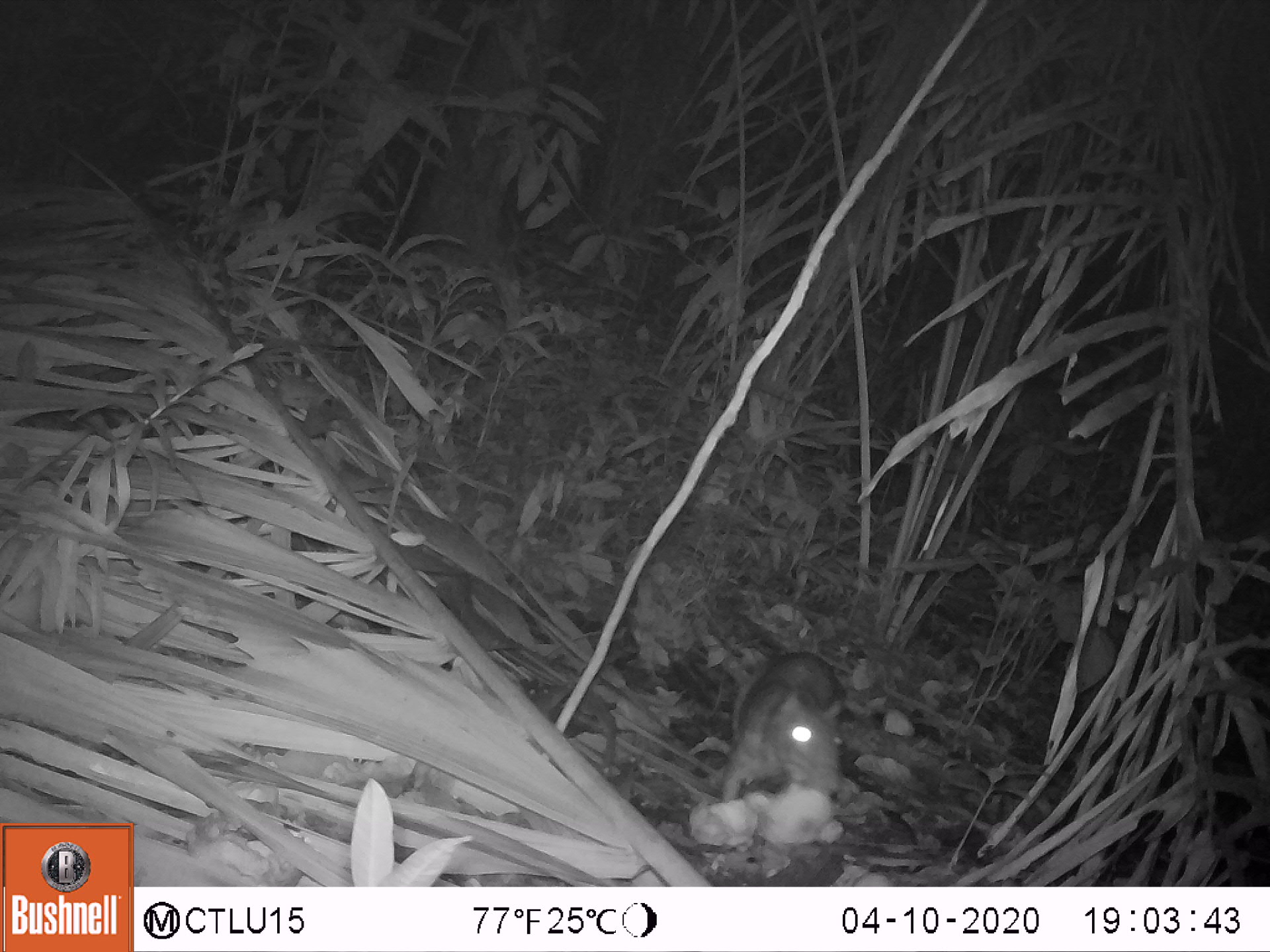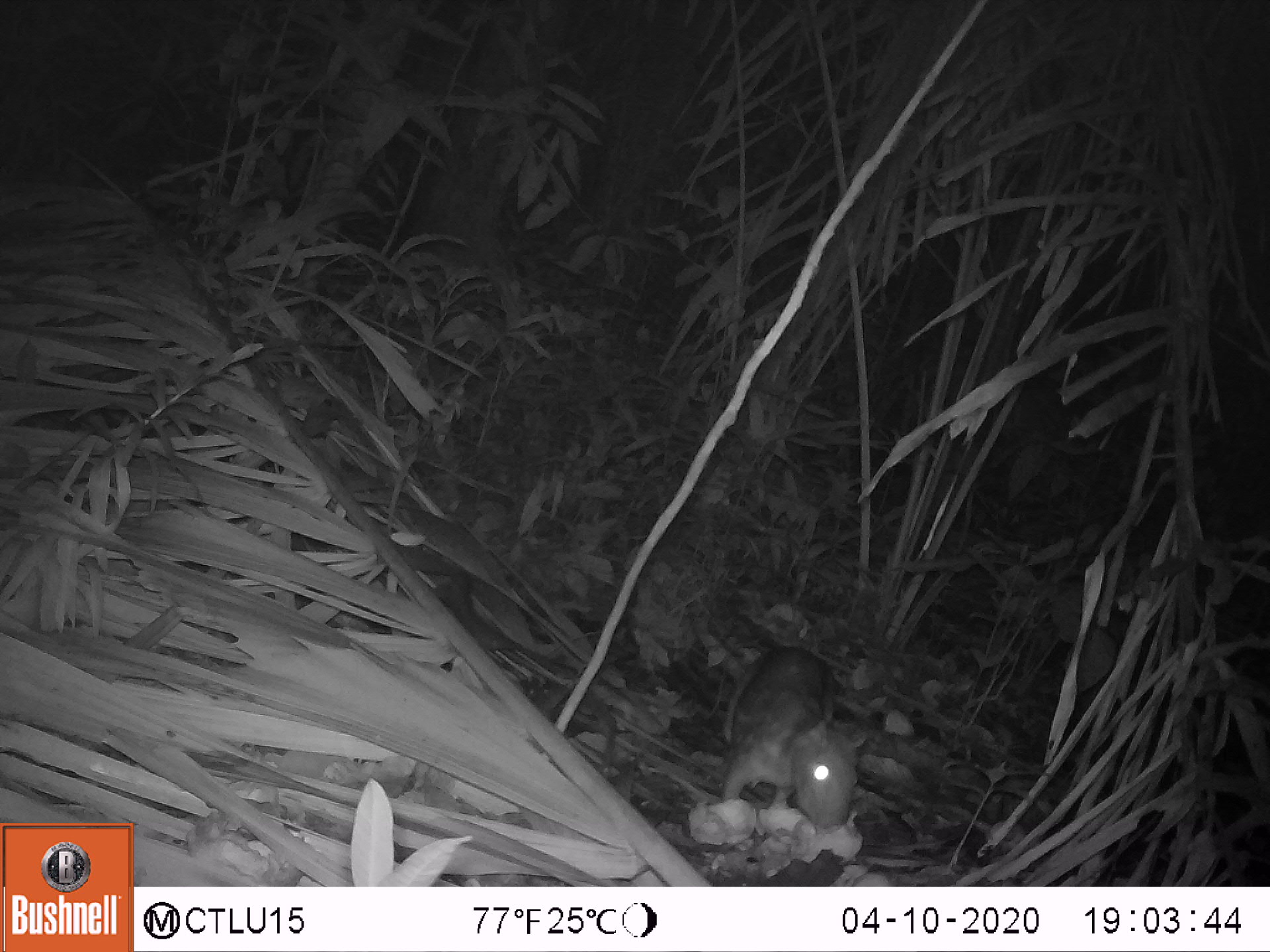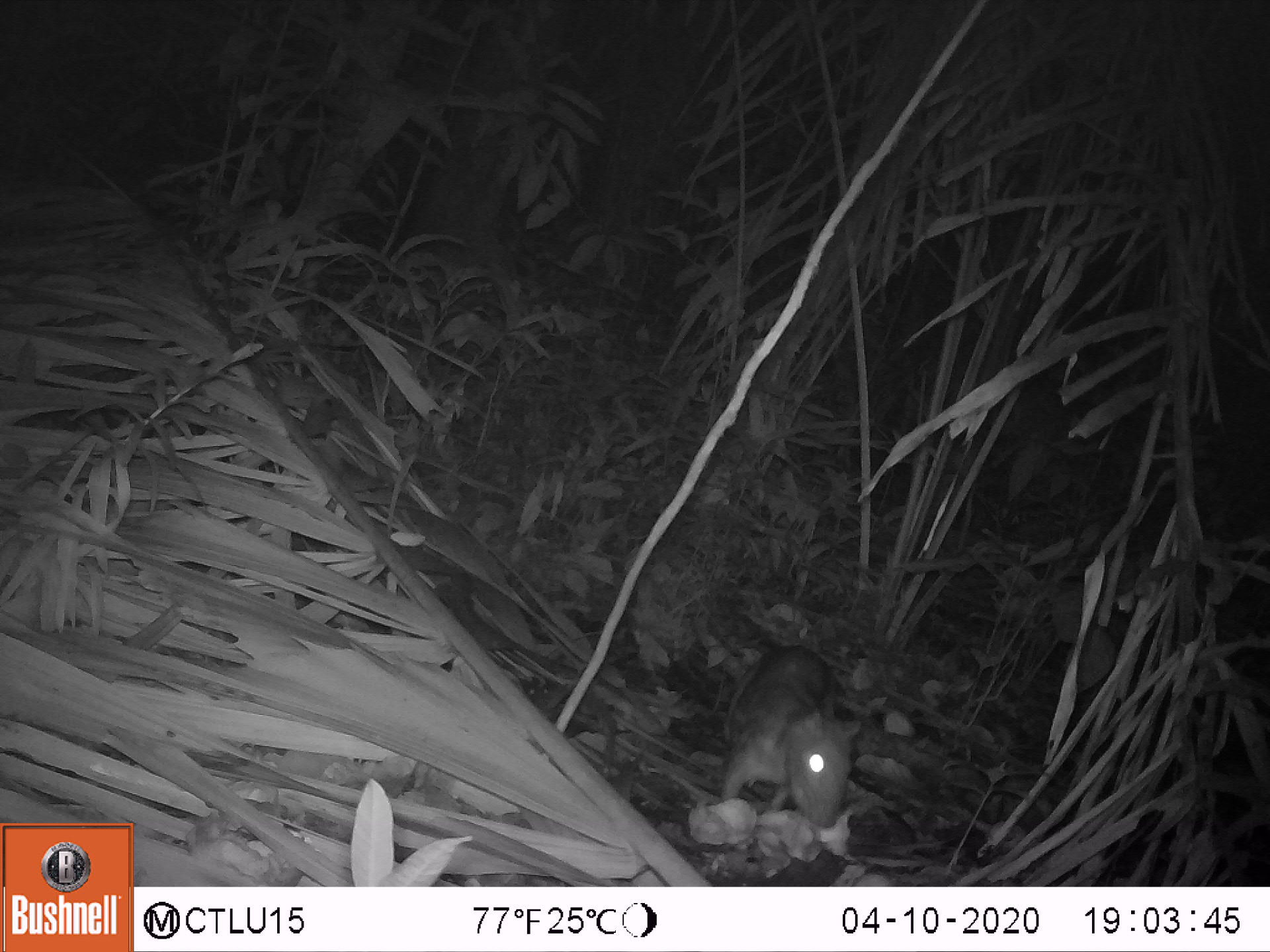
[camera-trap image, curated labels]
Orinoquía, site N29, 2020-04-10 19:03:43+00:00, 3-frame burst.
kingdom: Animalia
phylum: Chordata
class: Mammalia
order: Rodentia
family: Cuniculidae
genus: Cuniculus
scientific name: Cuniculus paca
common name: spotted paca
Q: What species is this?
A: Spotted paca (Cuniculus paca).